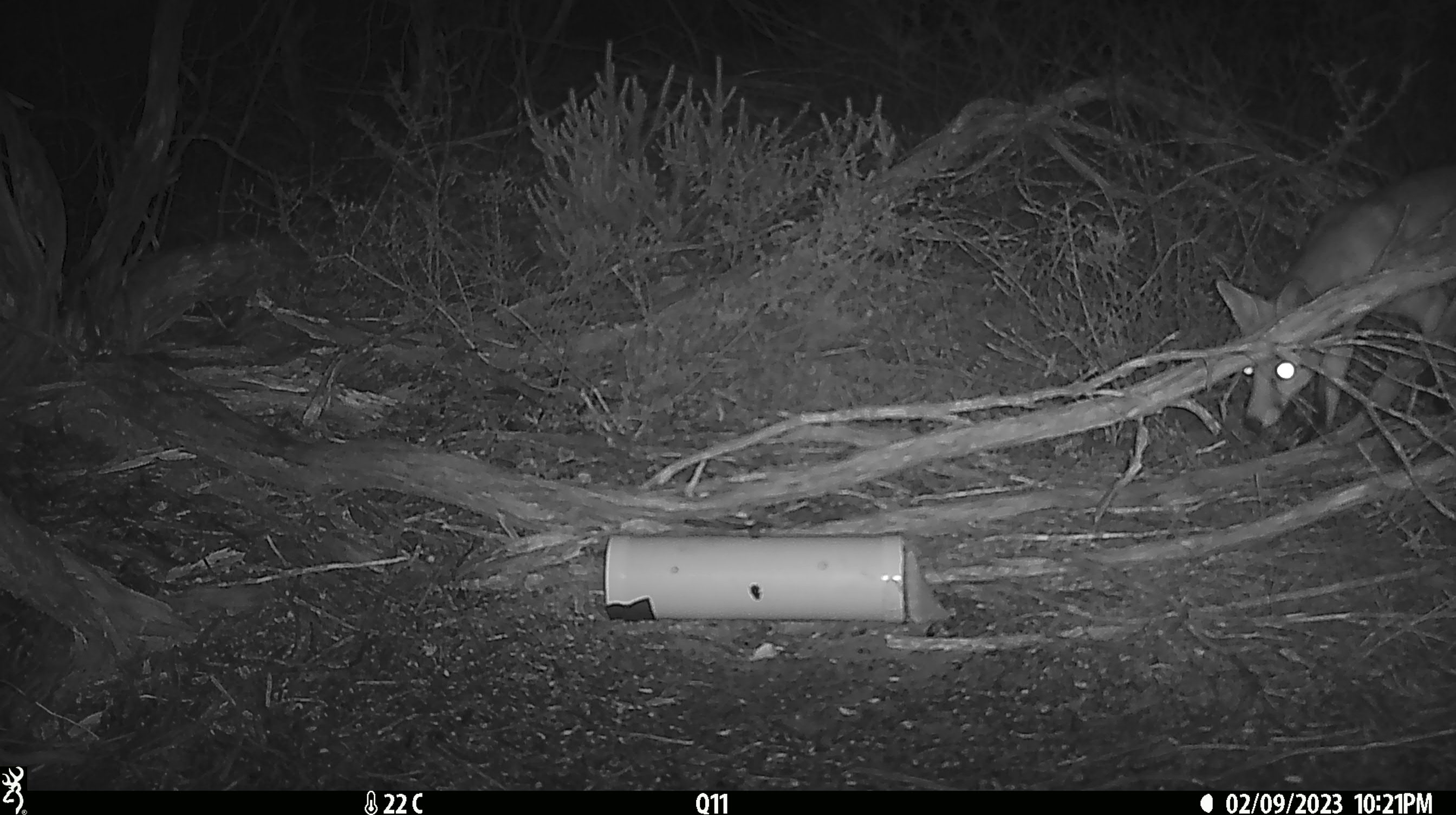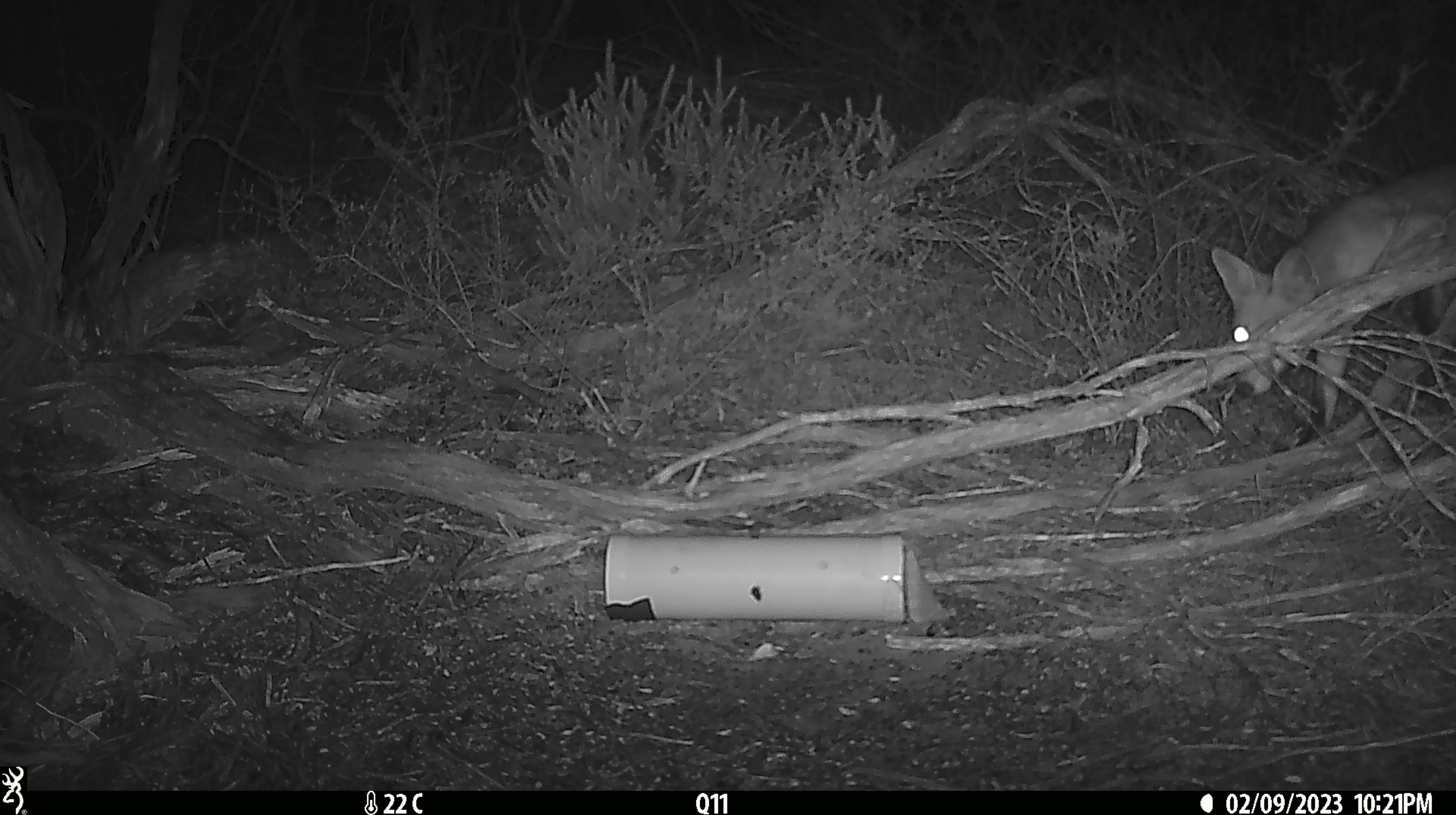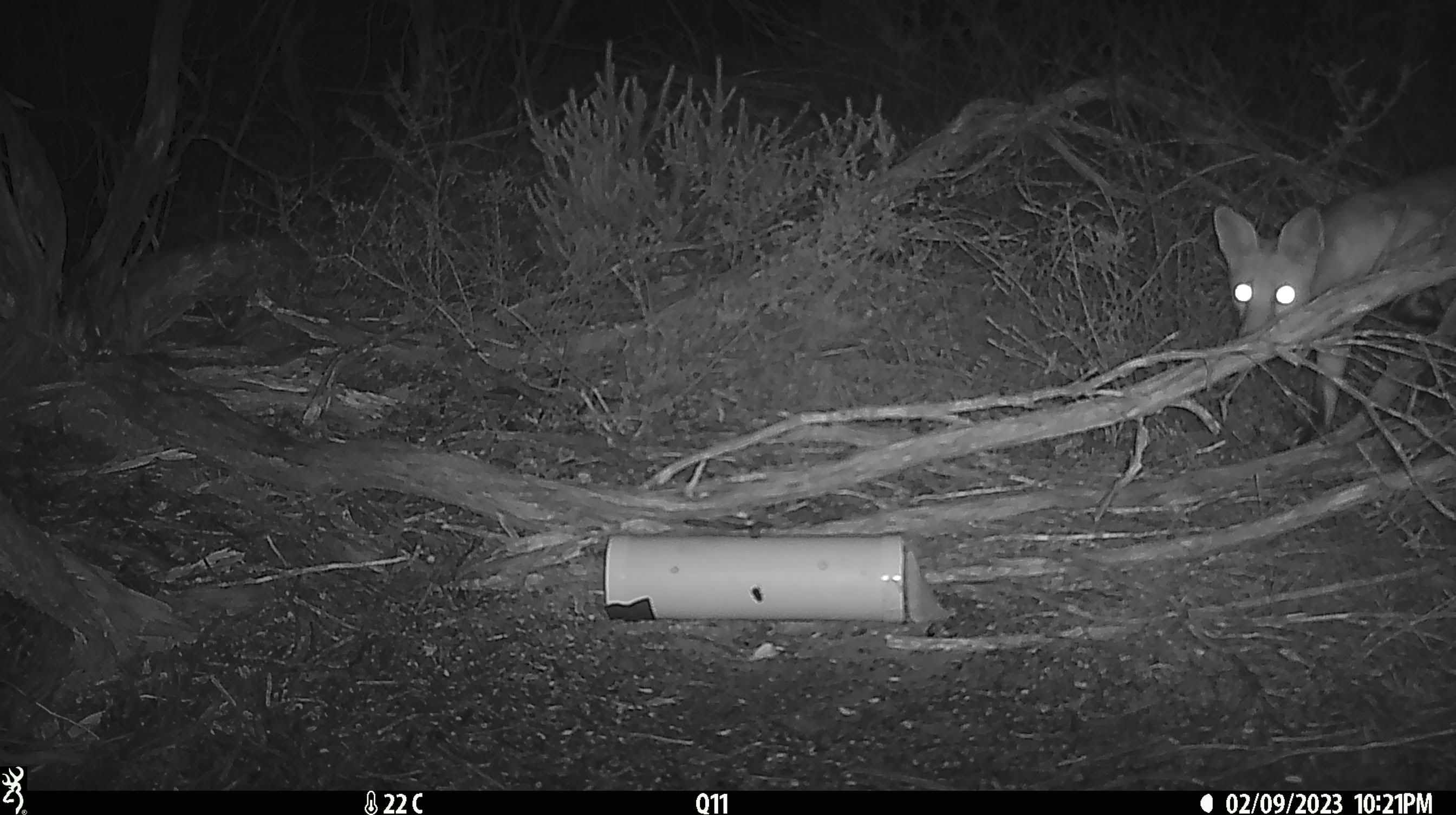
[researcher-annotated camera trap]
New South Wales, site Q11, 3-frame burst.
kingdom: Animalia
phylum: Chordata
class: Mammalia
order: Carnivora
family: Canidae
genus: Vulpes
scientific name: Vulpes vulpes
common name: red fox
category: fox